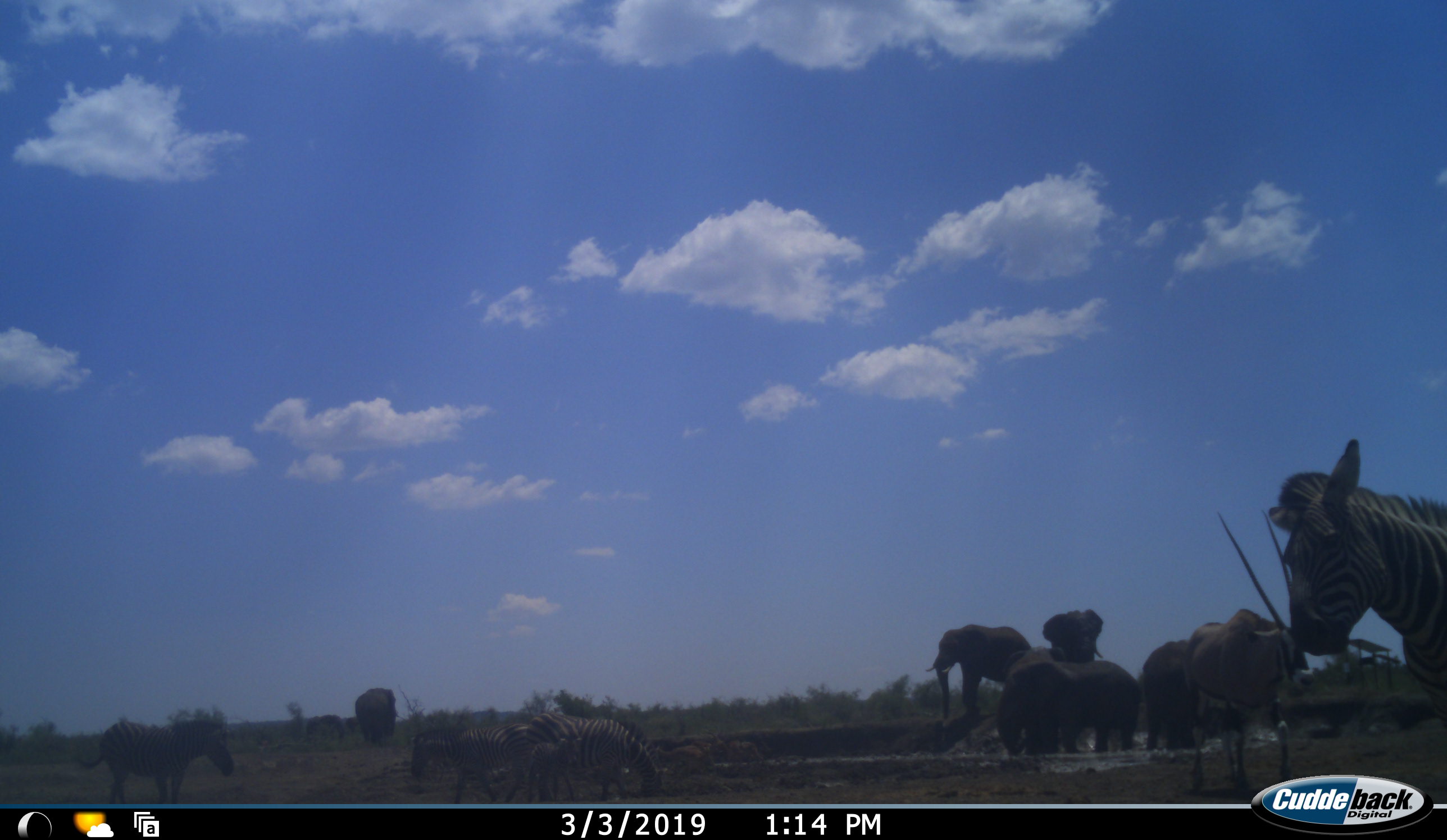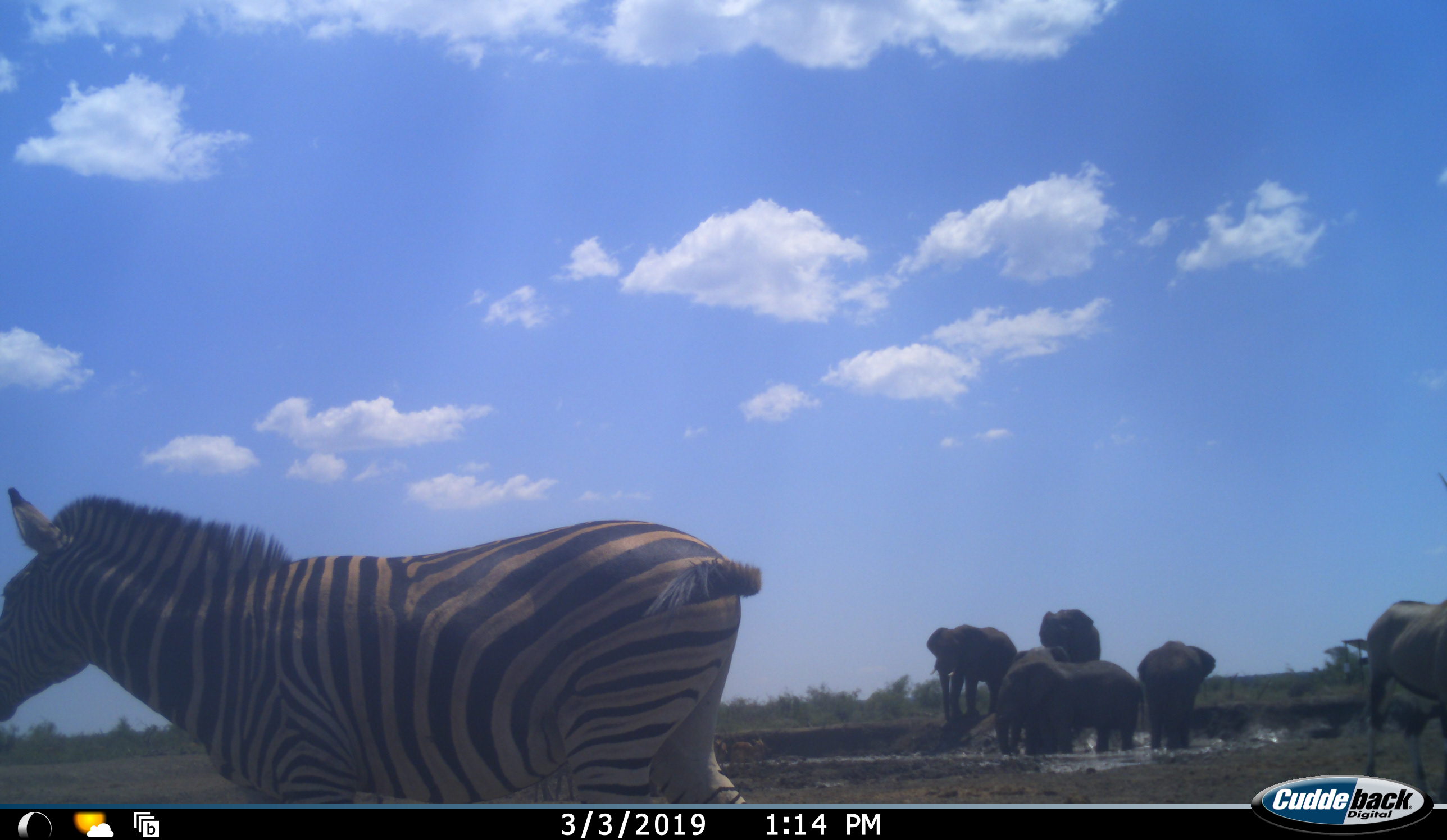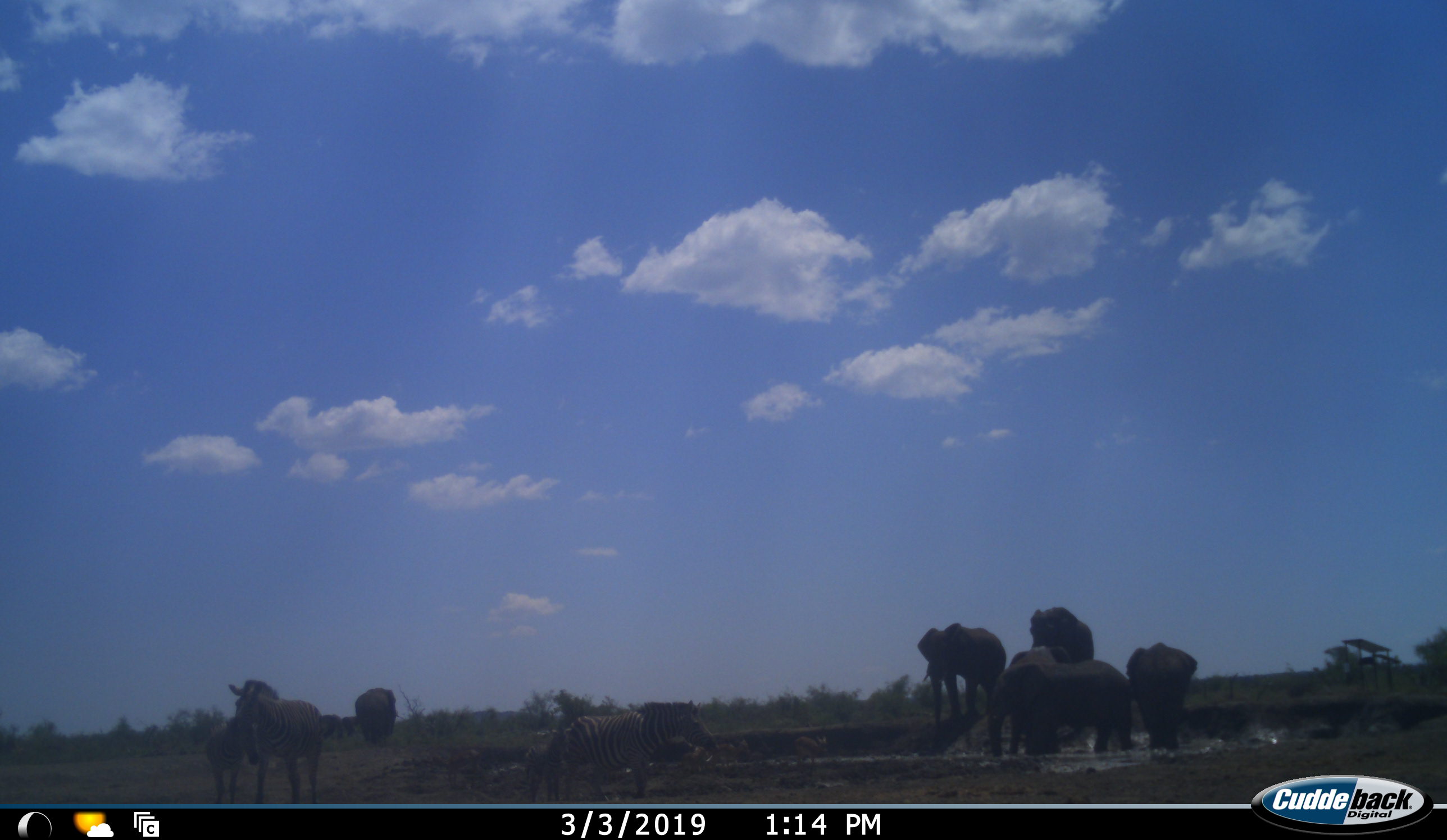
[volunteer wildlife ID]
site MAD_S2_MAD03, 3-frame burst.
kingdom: Animalia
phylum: Chordata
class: Mammalia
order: Proboscidea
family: Elephantidae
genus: Loxodonta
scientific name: Loxodonta africana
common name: african bush elephant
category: elephant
Elephant (african bush elephant) (Loxodonta africana), count 6. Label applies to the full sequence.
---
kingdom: Animalia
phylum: Chordata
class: Mammalia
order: Perissodactyla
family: Equidae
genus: Equus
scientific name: Equus quagga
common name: plains zebra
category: zebraplains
Zebraplains (plains zebra) (Equus quagga), count 5. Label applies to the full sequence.